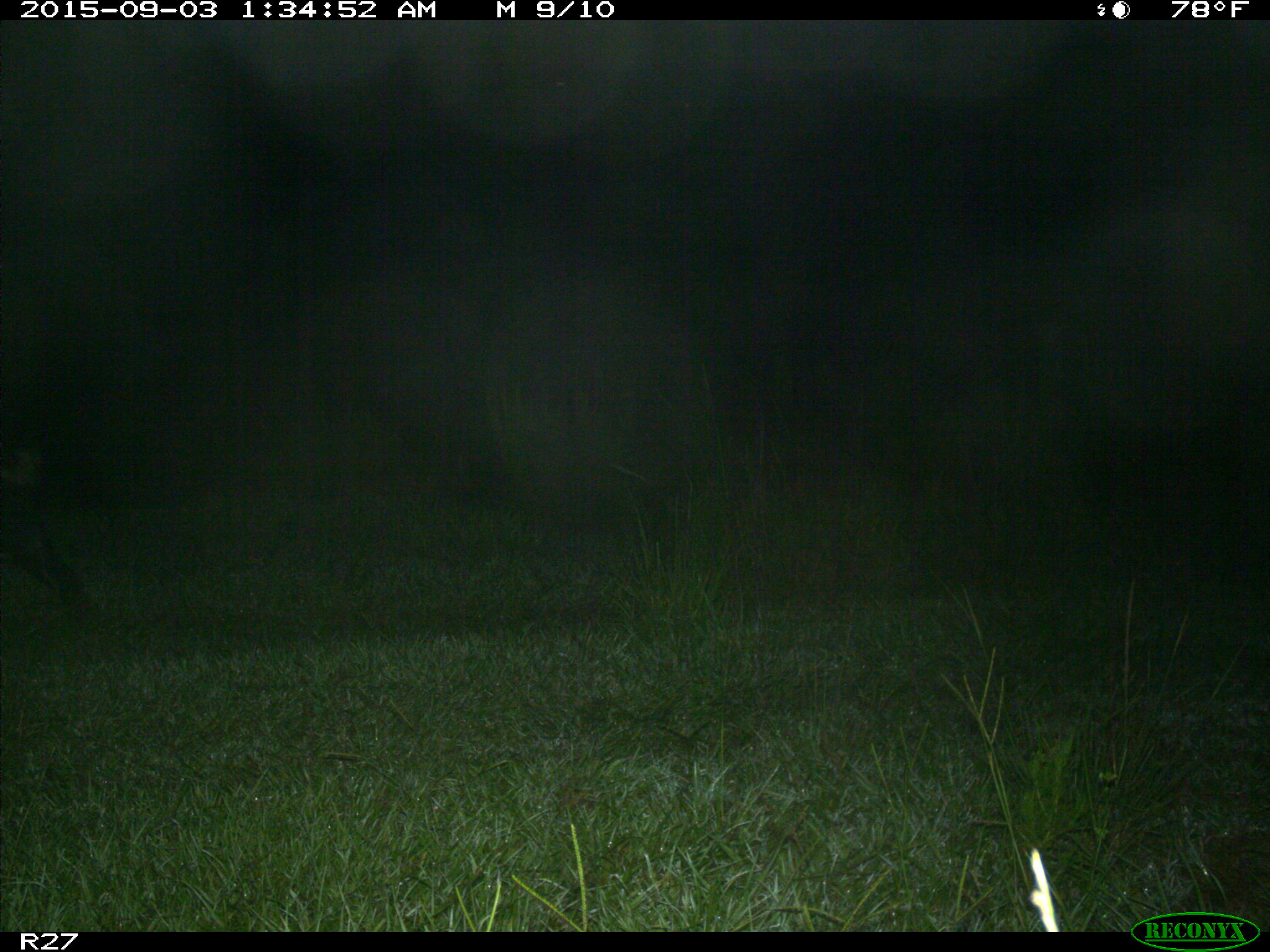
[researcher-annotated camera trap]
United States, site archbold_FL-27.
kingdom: Animalia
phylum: Chordata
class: Mammalia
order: Artiodactyla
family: Suidae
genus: Sus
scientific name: Sus scrofa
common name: wild boar